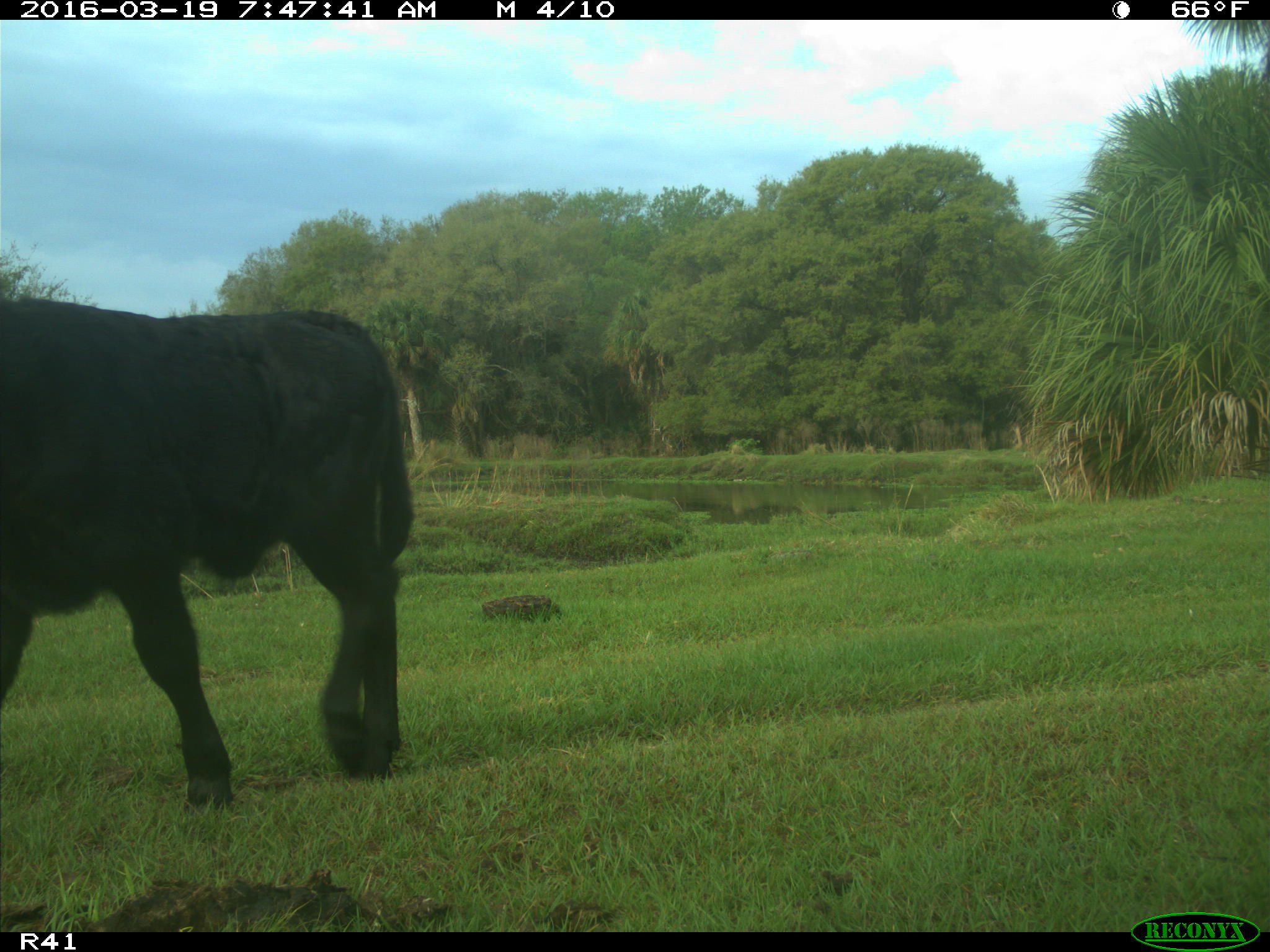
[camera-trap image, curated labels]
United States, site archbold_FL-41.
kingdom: Animalia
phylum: Chordata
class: Mammalia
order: Artiodactyla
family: Bovidae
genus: Bos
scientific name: Bos taurus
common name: domestic cow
Bos taurus (domestic cow).